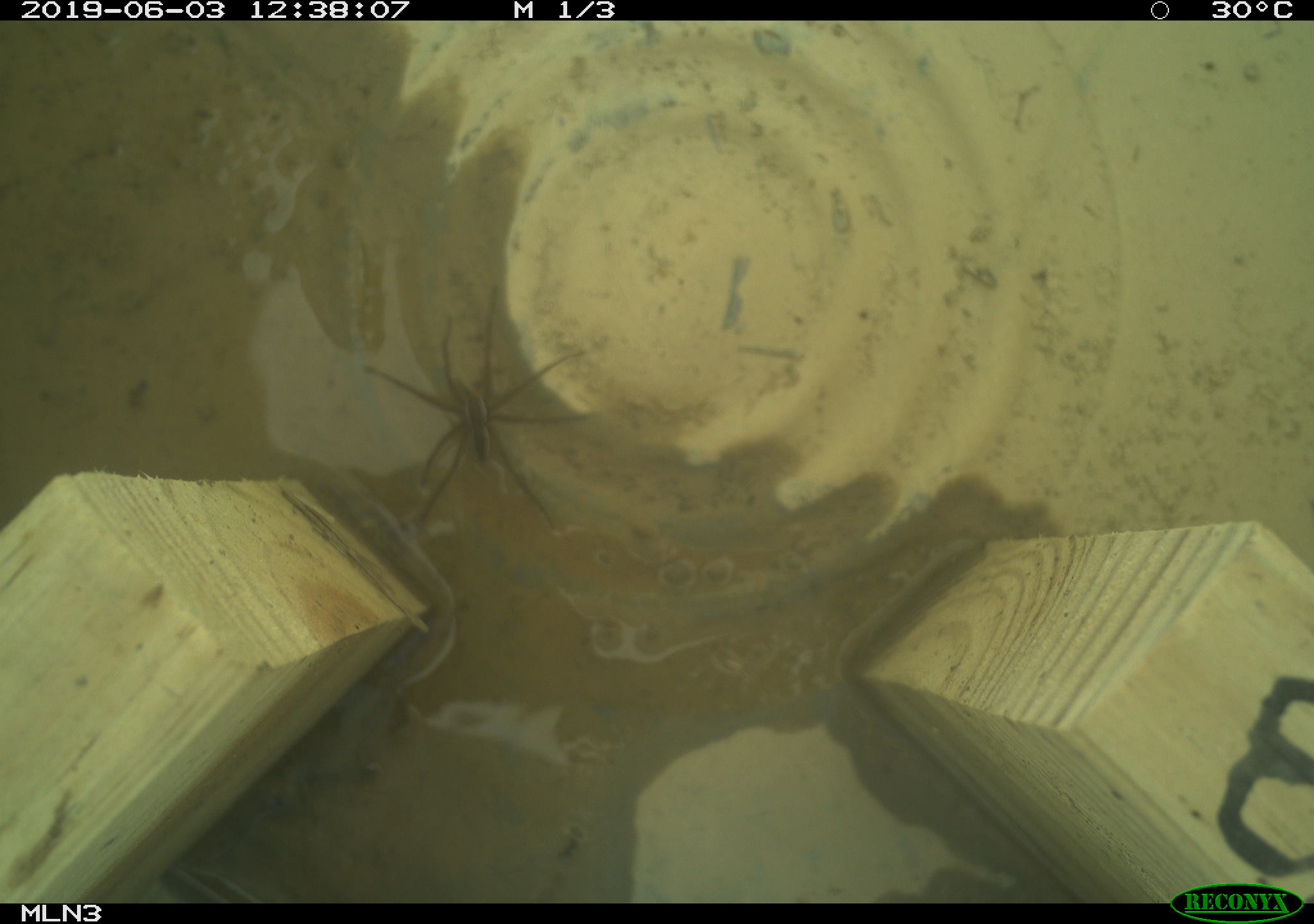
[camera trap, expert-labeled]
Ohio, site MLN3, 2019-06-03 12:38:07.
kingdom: Animalia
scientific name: Animalia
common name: animal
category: invertebrate